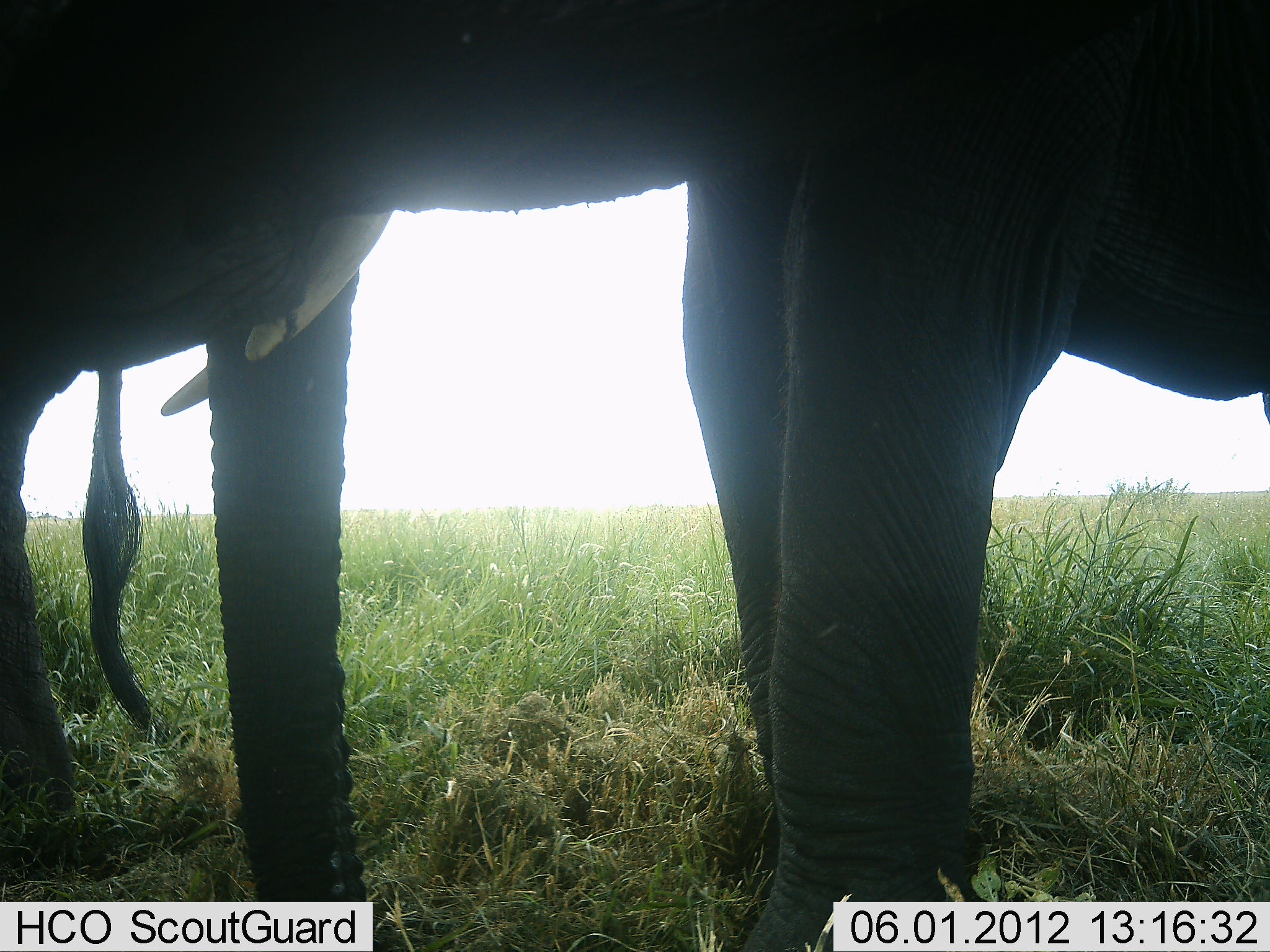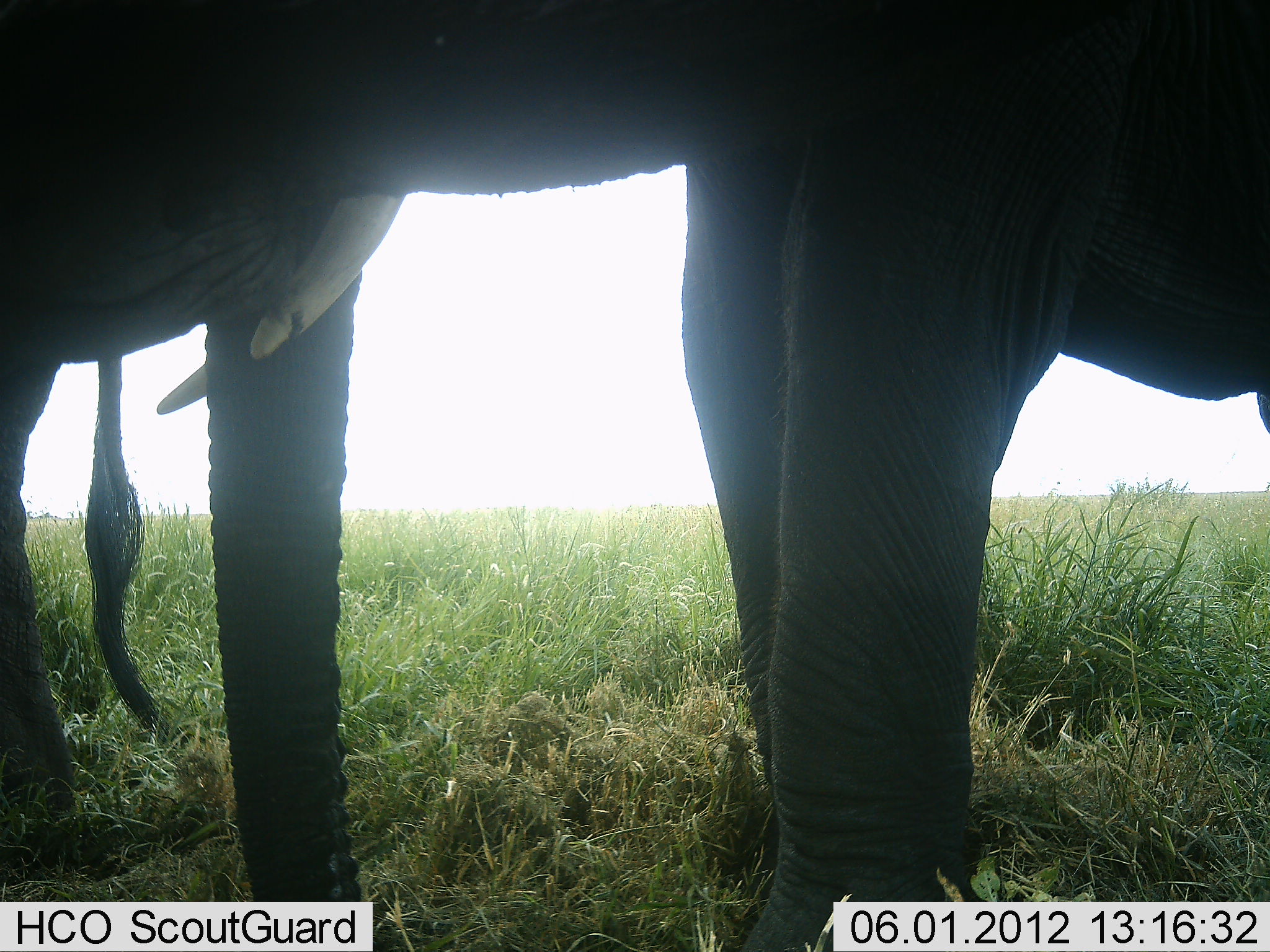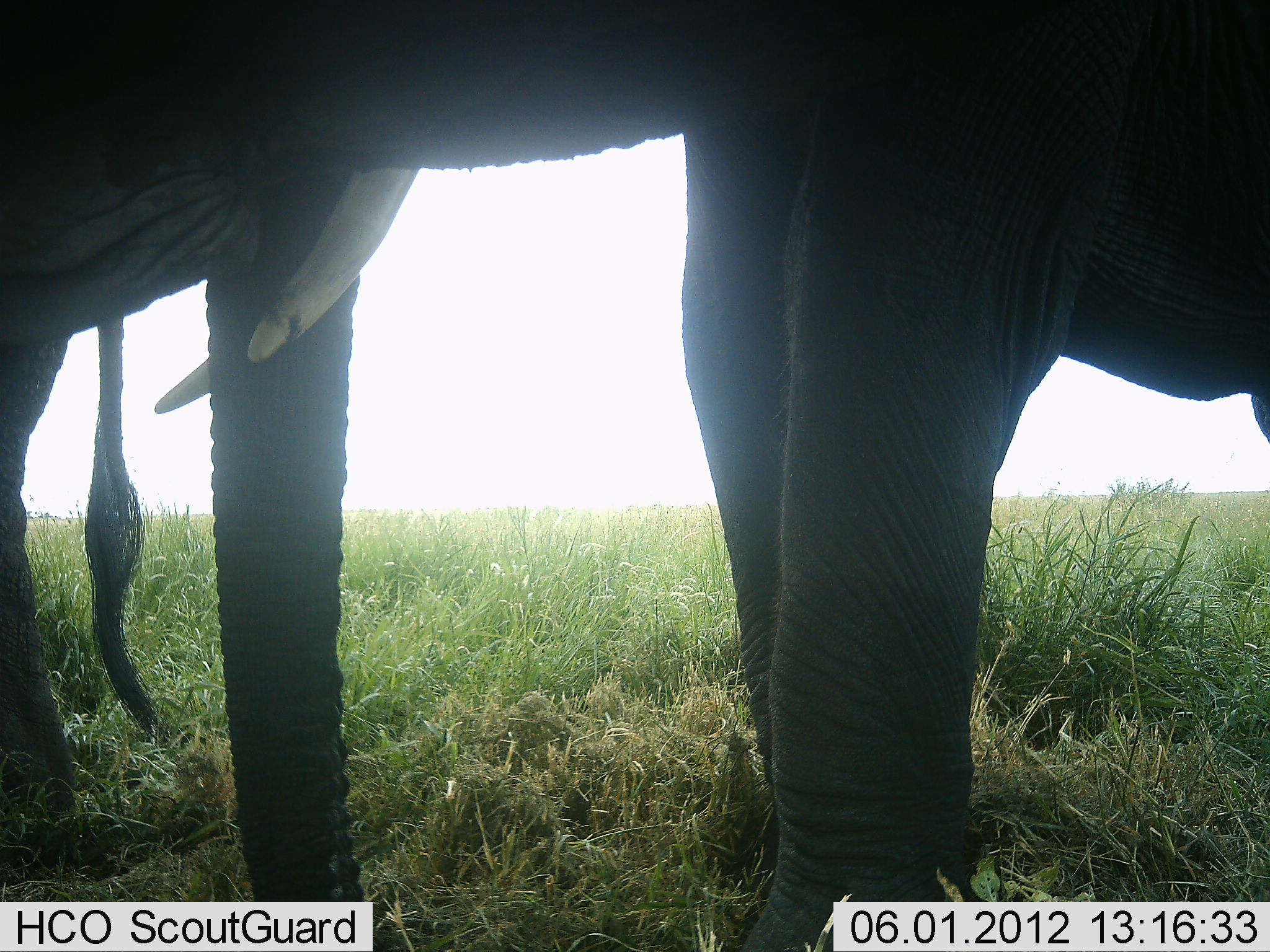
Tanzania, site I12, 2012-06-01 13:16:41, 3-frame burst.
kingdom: Animalia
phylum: Chordata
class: Mammalia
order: Proboscidea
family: Elephantidae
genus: Loxodonta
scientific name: Loxodonta africana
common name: african bush elephant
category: elephant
Elephant (african bush elephant) (Loxodonta africana), count 2. Behavior (volunteer vote fractions): standing 90%, resting 0%, moving 0%, interacting 20%. Young present (vote fraction): 0%. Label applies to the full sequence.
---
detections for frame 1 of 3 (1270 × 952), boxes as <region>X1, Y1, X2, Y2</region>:
animal: <region>2, 1, 1269, 952</region>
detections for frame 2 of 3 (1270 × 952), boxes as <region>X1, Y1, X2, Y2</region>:
animal: <region>0, 1, 1270, 952</region>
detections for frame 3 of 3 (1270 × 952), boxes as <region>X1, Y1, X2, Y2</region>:
animal: <region>0, 1, 1270, 952</region>